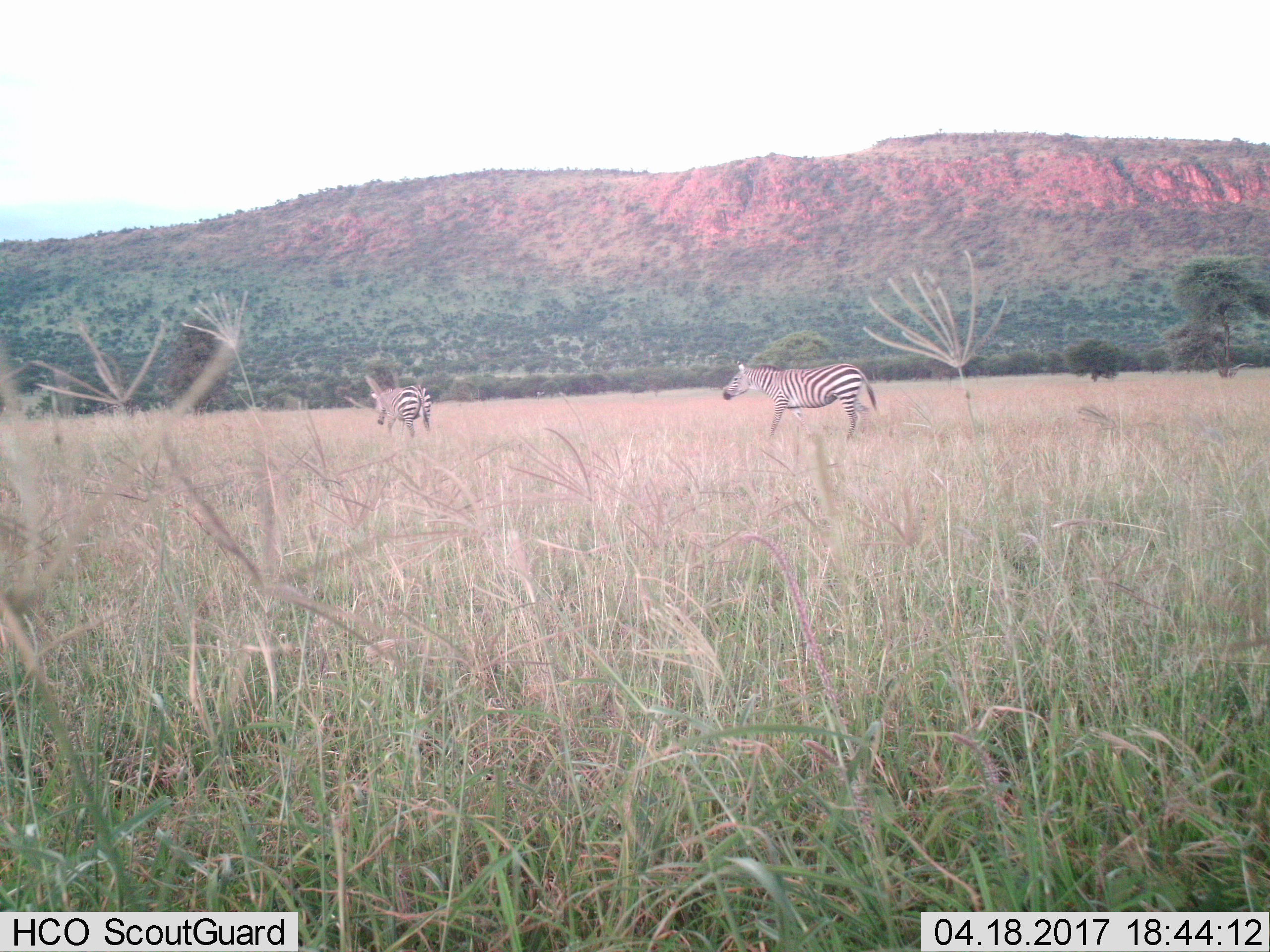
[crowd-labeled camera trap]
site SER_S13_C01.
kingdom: Animalia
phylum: Chordata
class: Mammalia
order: Perissodactyla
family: Equidae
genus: Equus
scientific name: Equus quagga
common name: plains zebra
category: zebraplains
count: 2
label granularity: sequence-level